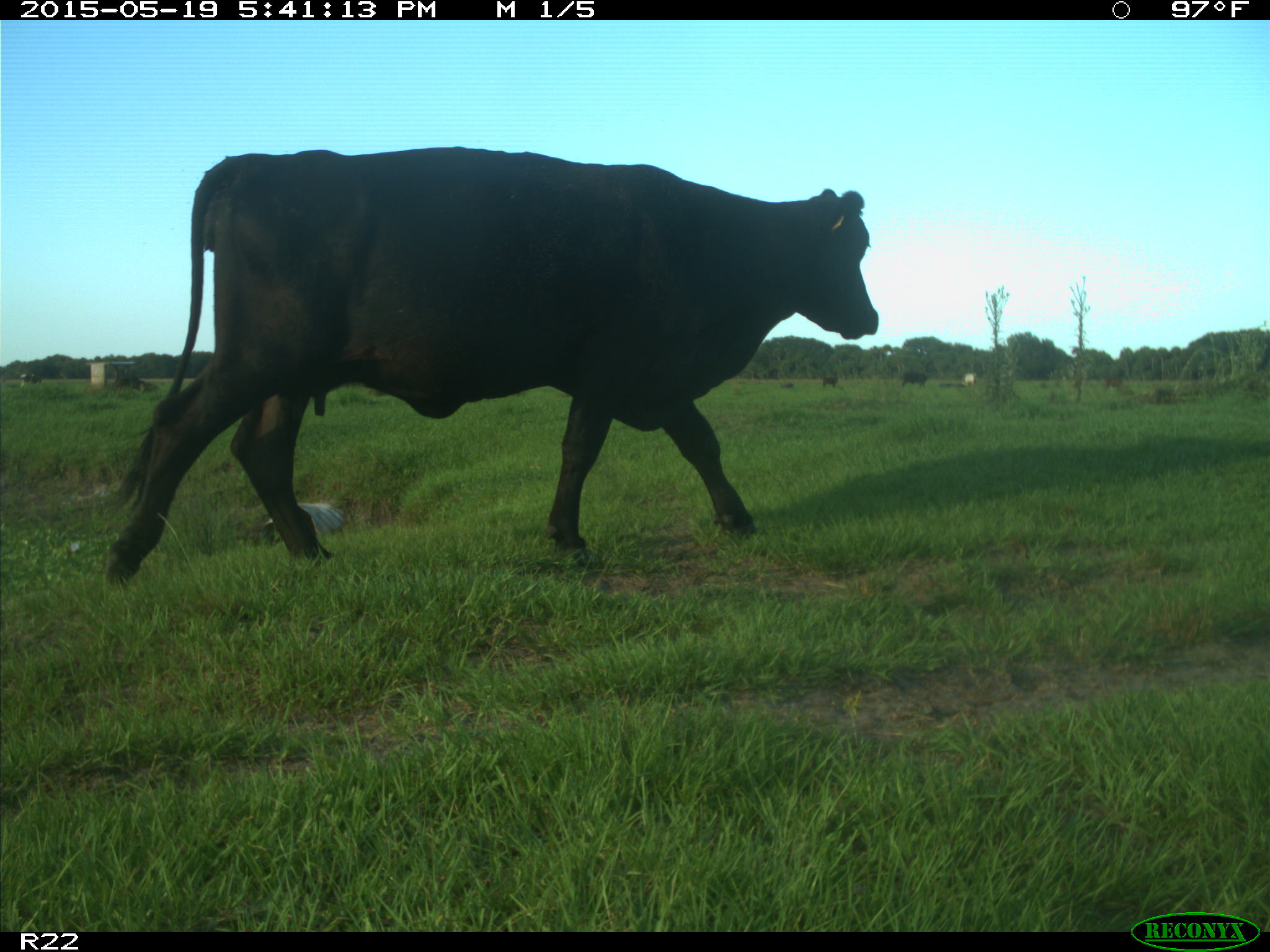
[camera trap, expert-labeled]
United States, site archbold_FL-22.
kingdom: Animalia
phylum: Chordata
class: Mammalia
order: Artiodactyla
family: Bovidae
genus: Bos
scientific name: Bos taurus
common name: domestic cow